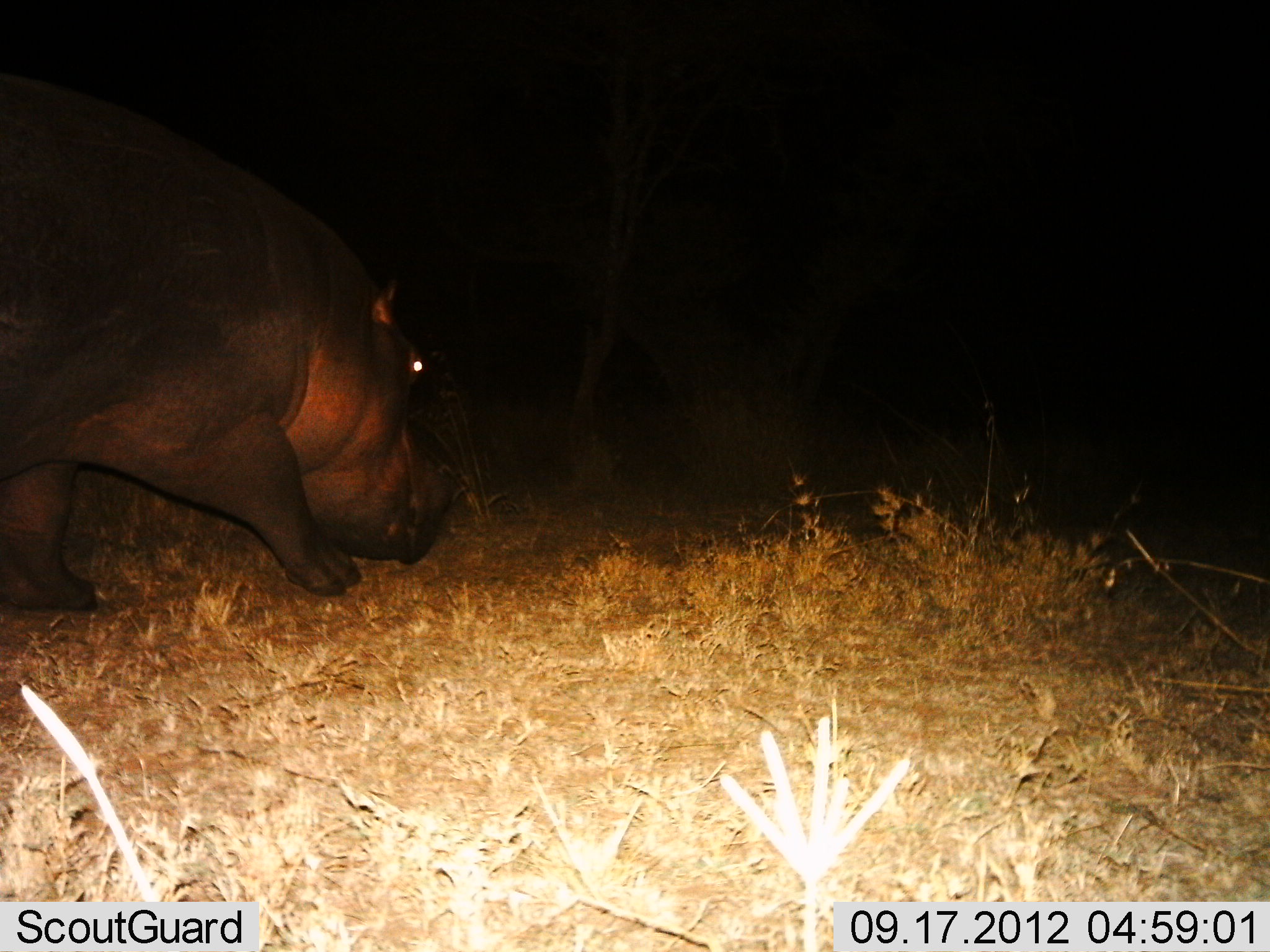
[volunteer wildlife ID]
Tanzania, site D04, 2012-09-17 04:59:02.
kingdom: Animalia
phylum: Chordata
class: Mammalia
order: Artiodactyla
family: Hippopotamidae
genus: Hippopotamus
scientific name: Hippopotamus amphibius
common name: hippopotamus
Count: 1.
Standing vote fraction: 10%.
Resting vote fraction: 0%.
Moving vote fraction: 80%.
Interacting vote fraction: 0%.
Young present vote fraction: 0%.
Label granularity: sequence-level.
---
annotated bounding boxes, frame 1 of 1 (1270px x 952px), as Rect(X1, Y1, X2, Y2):
animal: Rect(0, 75, 462, 598)